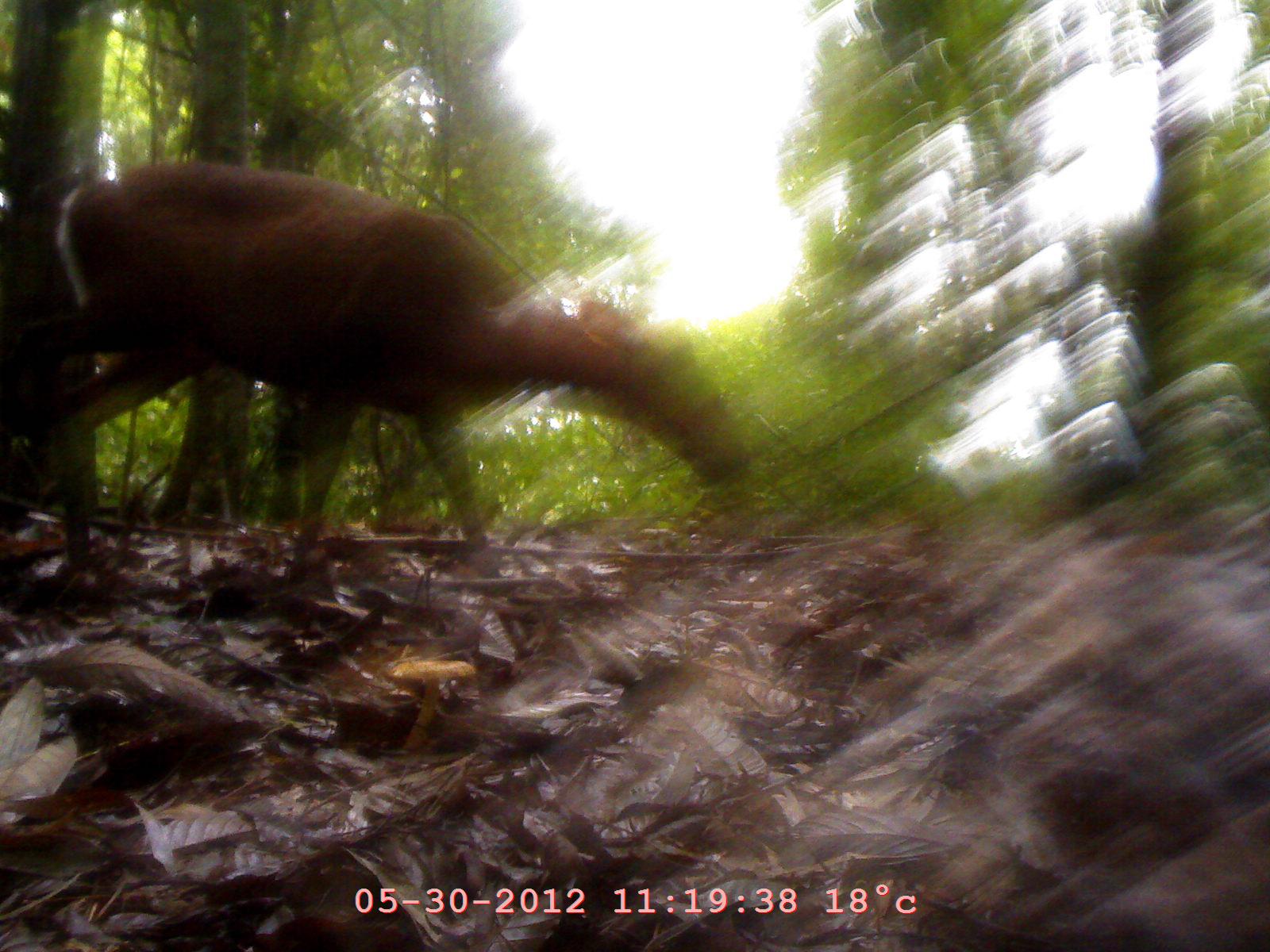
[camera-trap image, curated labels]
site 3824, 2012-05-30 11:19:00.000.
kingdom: Animalia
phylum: Chordata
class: Mammalia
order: Artiodactyla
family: Cervidae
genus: Muntiacus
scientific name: Muntiacus muntjak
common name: southern red muntjac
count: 1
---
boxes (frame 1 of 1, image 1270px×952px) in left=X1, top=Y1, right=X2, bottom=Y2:
muntiacus muntjak: left=47, top=159, right=751, bottom=544